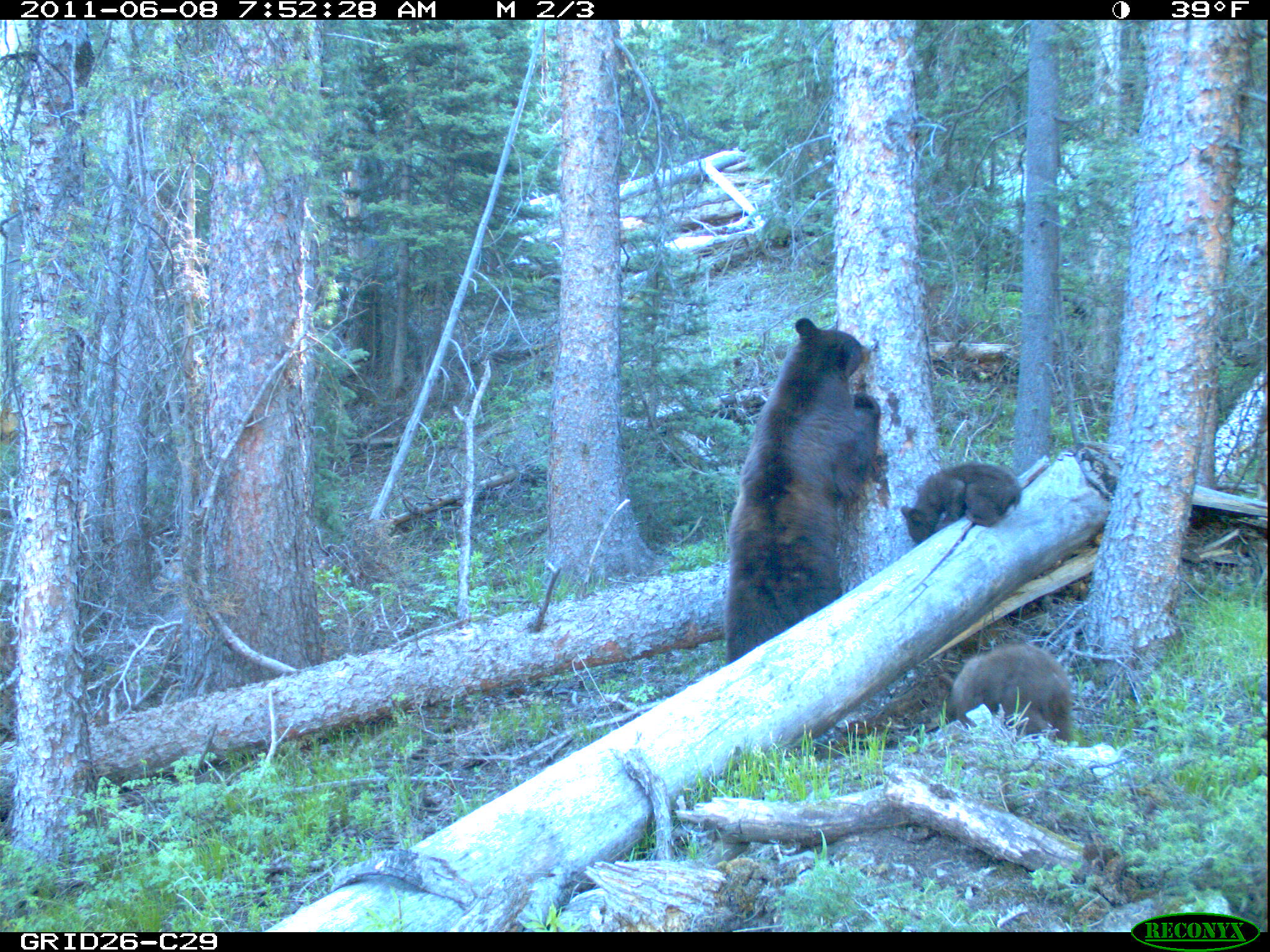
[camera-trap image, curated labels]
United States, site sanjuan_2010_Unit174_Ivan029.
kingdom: Animalia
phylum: Chordata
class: Mammalia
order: Carnivora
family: Ursidae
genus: Ursus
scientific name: Ursus americanus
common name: american black bear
Ursus americanus (american black bear).